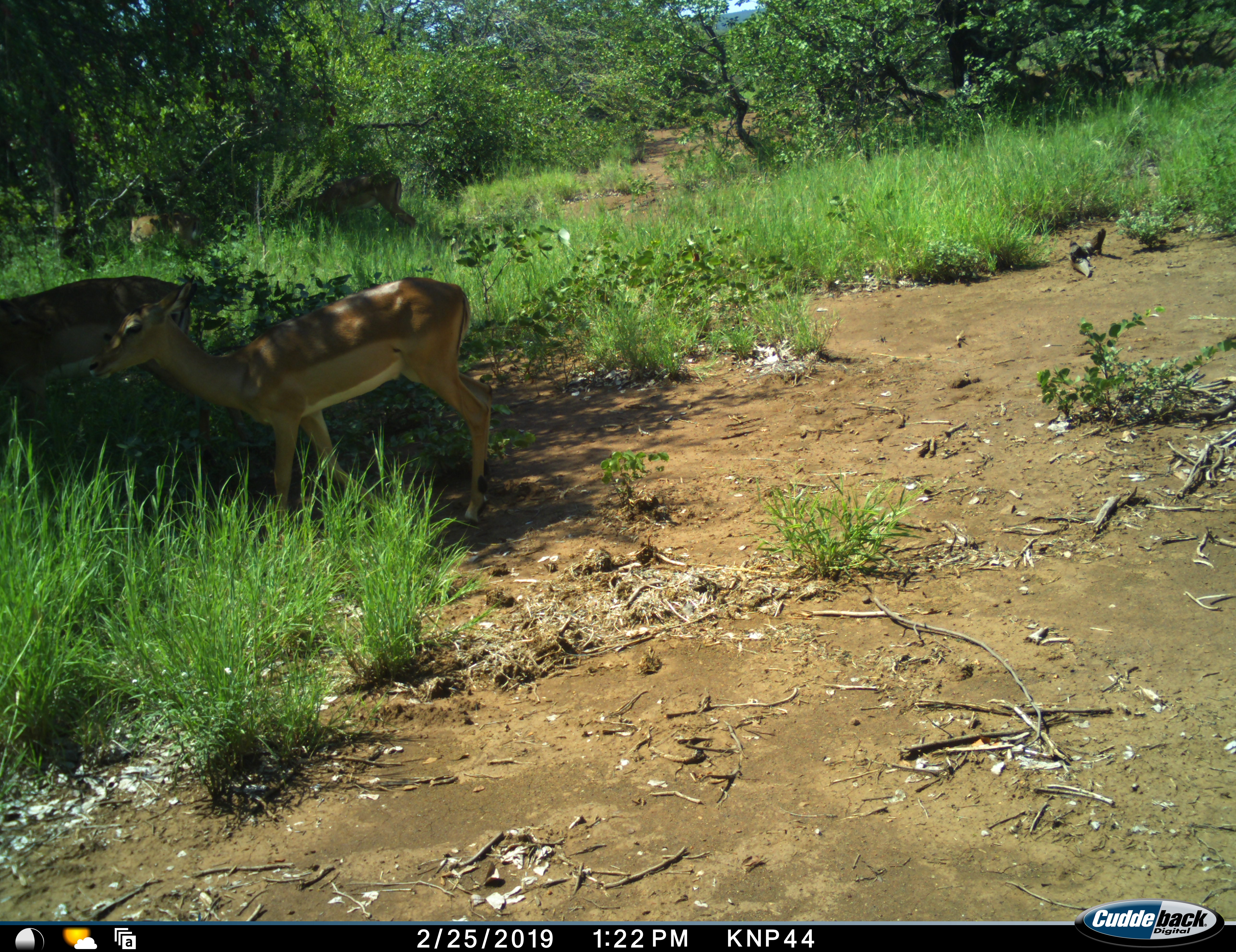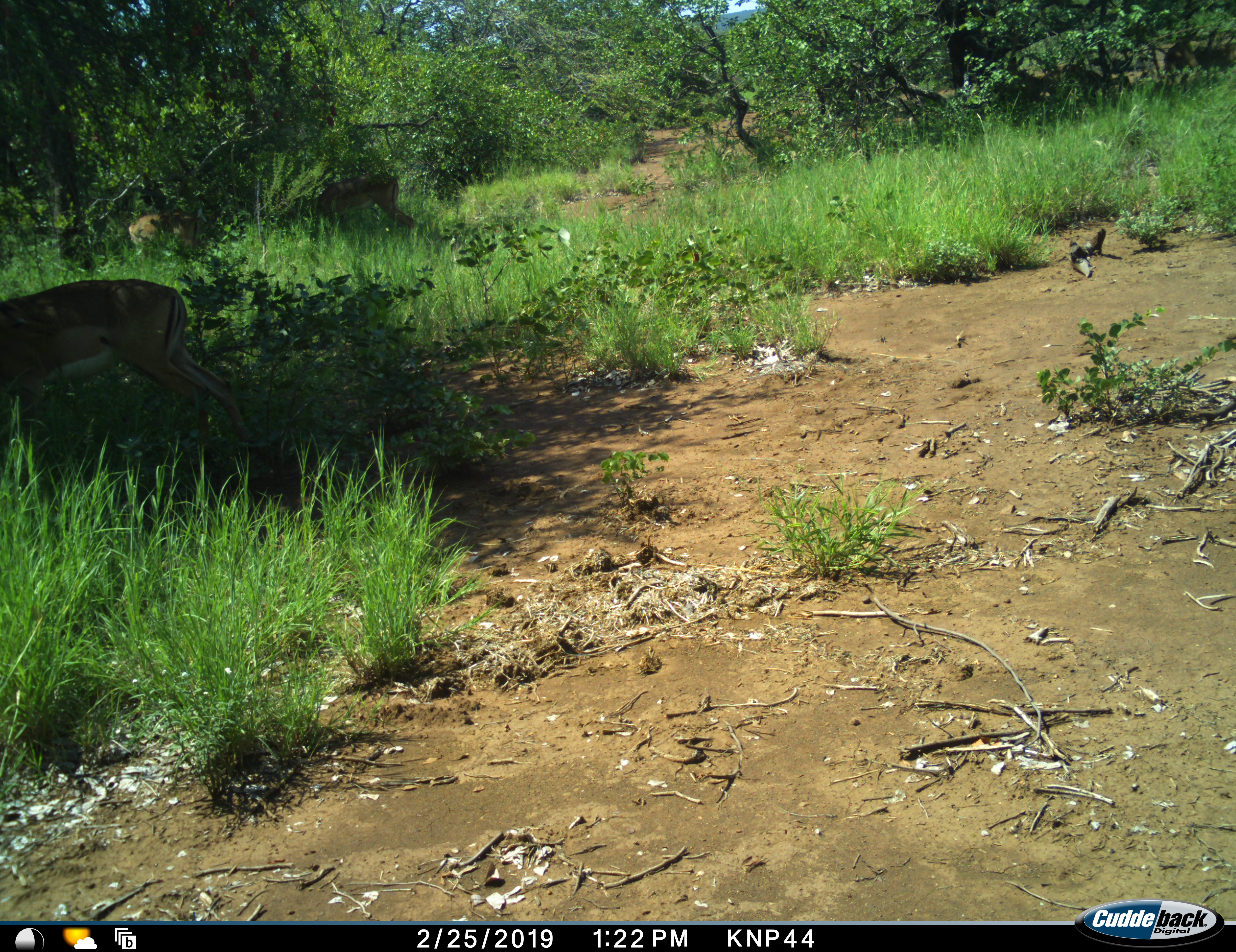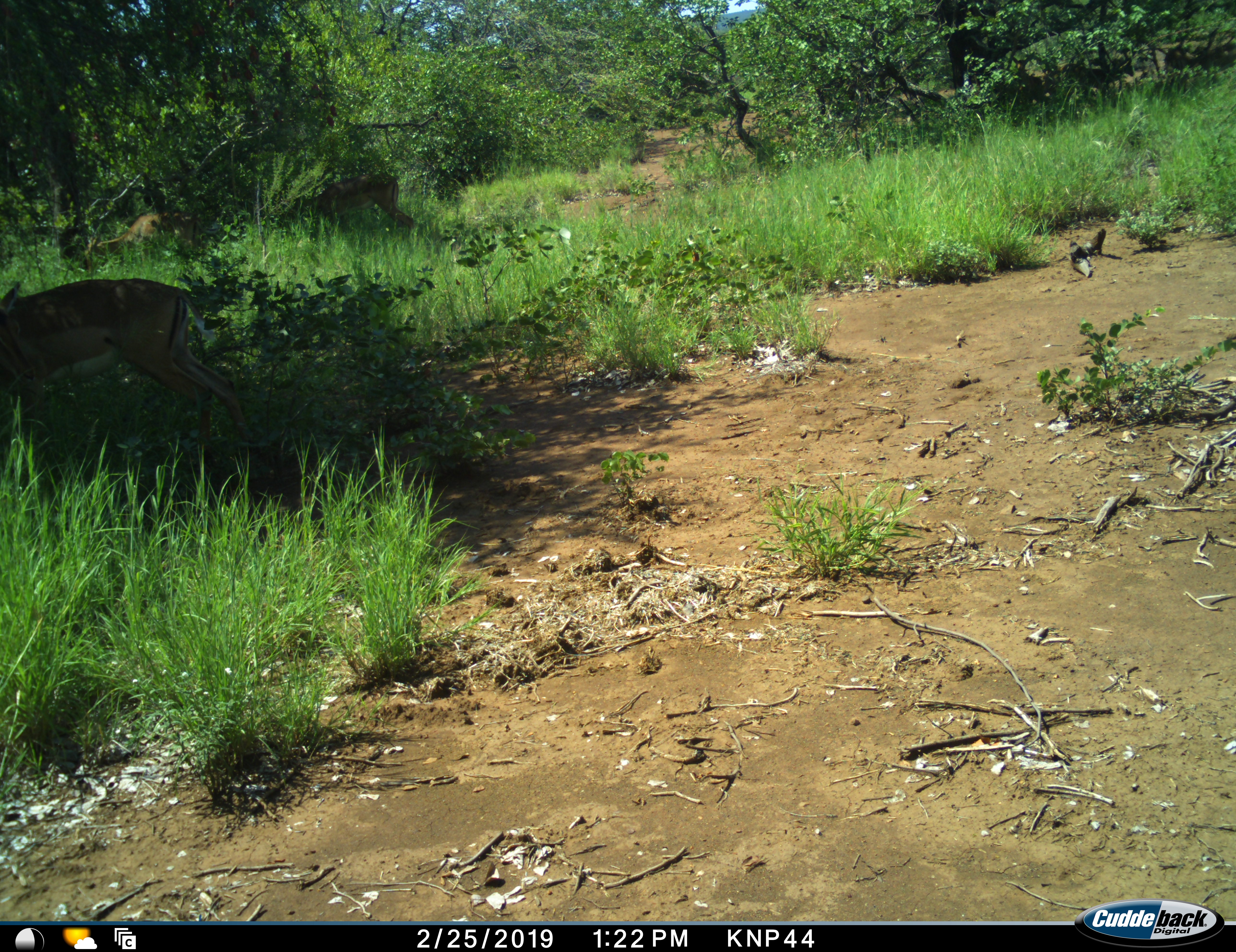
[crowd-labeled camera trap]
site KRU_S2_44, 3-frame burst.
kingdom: Animalia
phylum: Chordata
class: Mammalia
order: Artiodactyla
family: Bovidae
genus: Aepyceros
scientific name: Aepyceros melampus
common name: impala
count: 2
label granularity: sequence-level